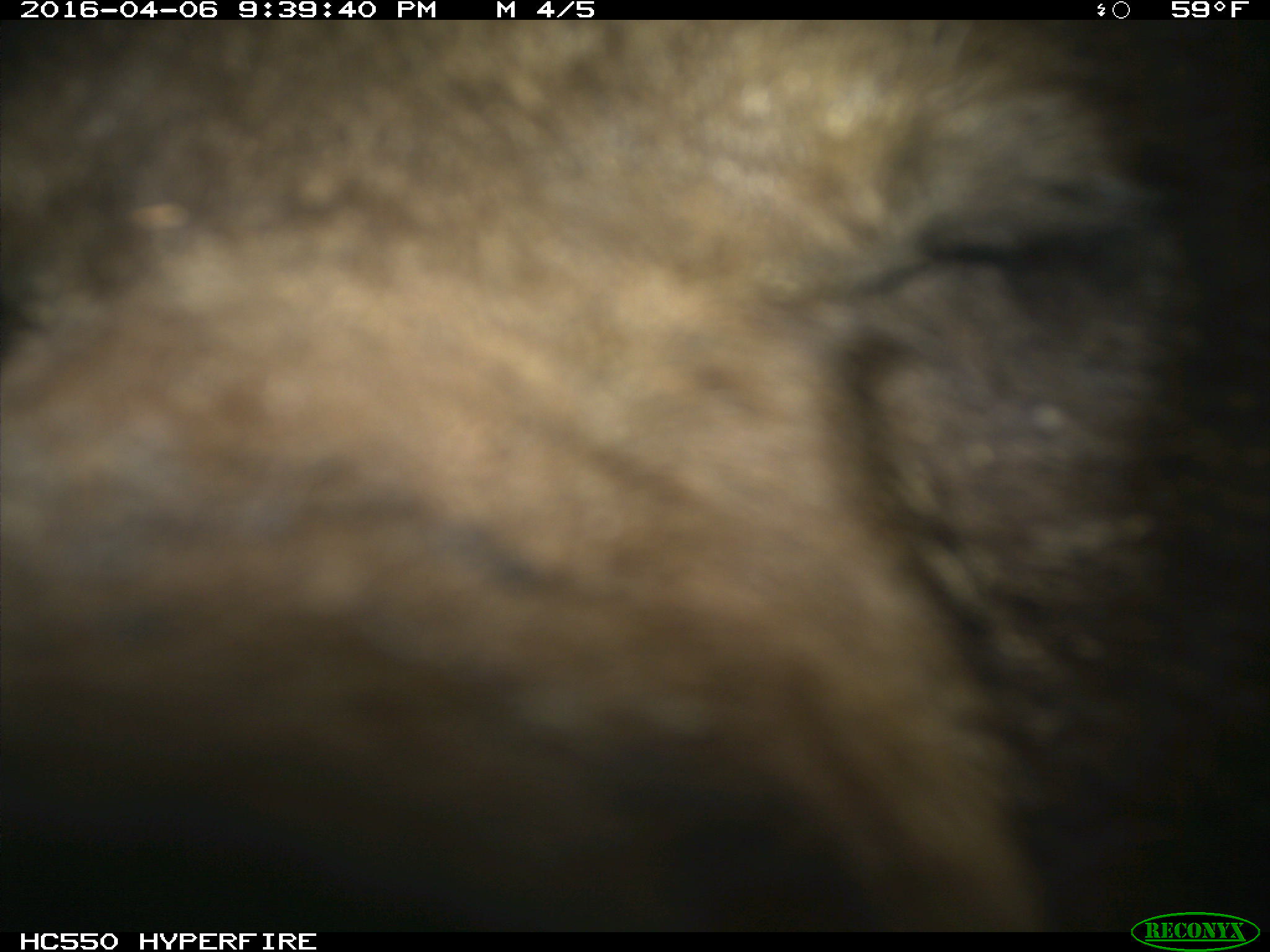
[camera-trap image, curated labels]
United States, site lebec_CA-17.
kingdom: Animalia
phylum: Chordata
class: Mammalia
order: Carnivora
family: Ursidae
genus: Ursus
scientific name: Ursus americanus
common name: american black bear